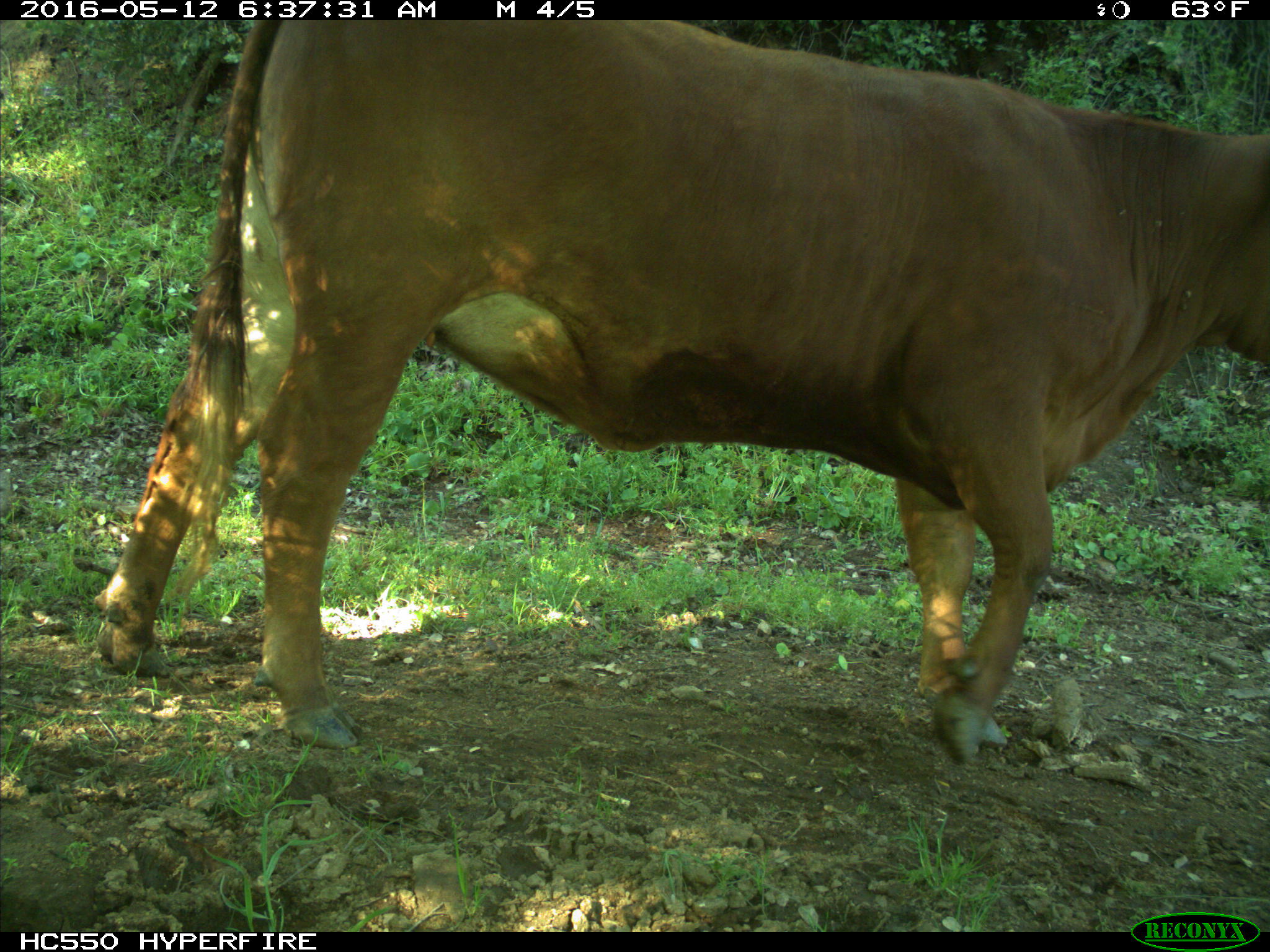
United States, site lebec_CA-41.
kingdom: Animalia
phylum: Chordata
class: Mammalia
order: Artiodactyla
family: Bovidae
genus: Bos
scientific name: Bos taurus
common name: domestic cow